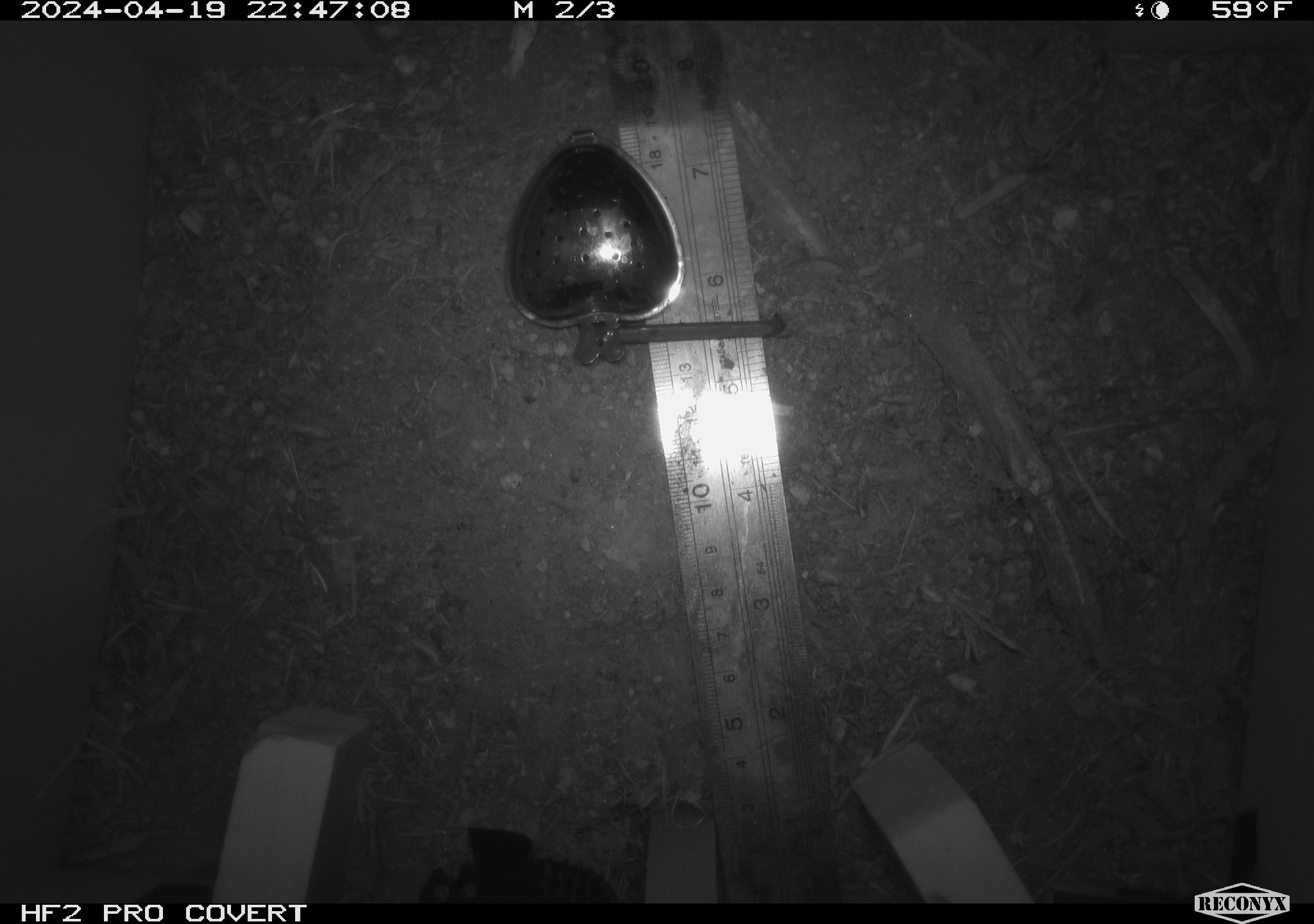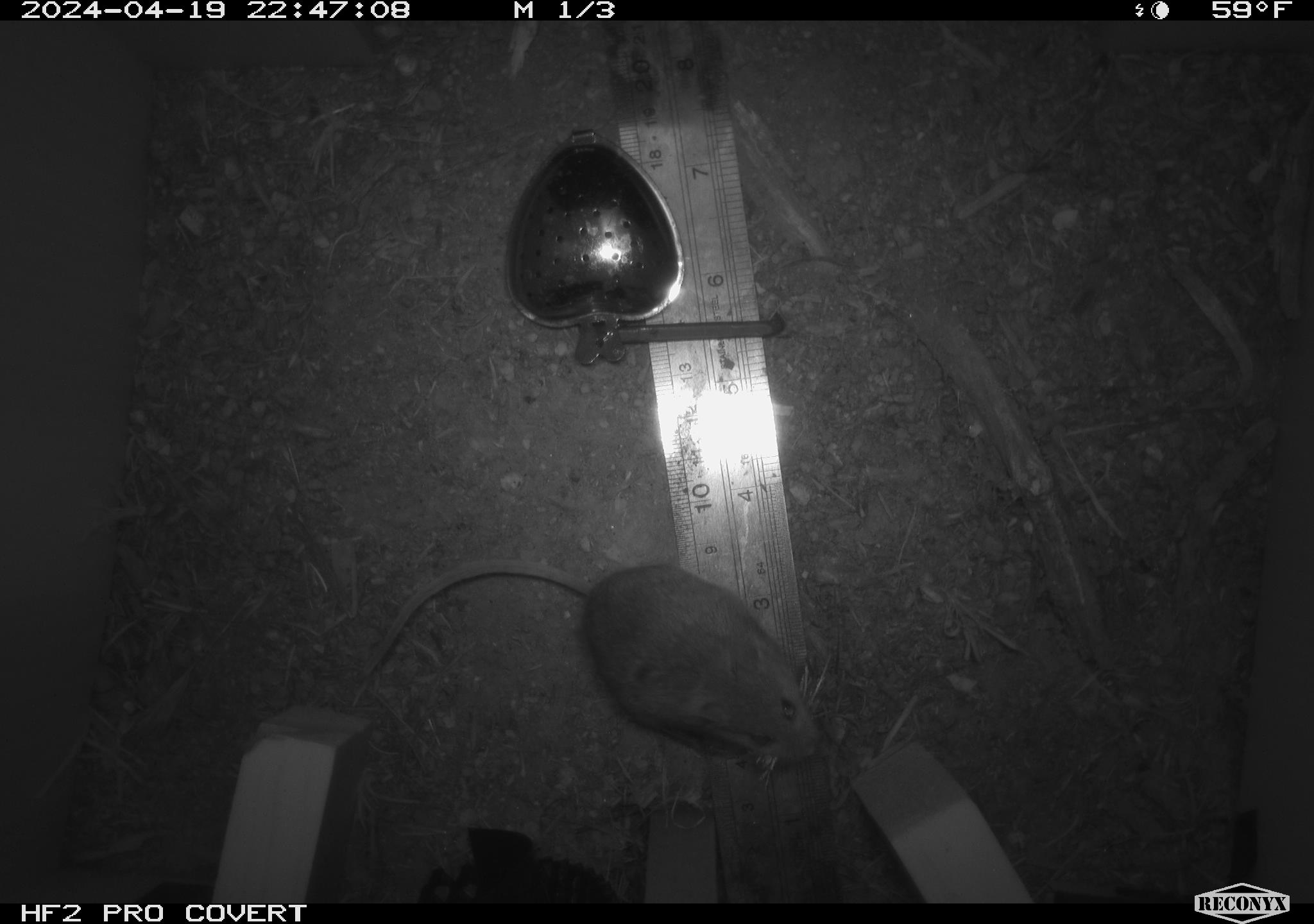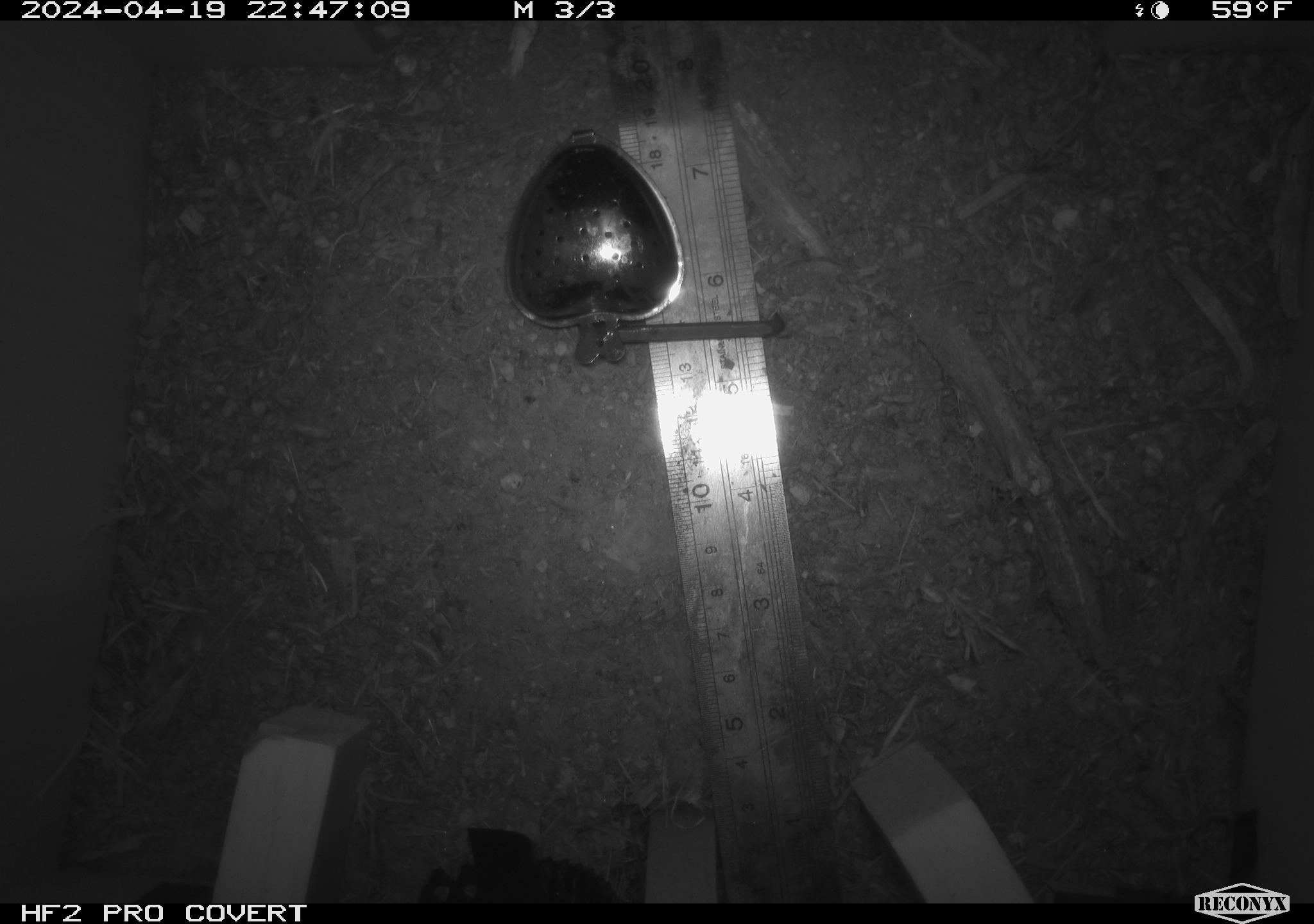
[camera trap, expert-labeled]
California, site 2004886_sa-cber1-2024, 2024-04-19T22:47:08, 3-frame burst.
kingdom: Animalia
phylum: Chordata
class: Mammalia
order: Rodentia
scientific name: Rodentia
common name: mouse species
Mouse species (Rodentia).